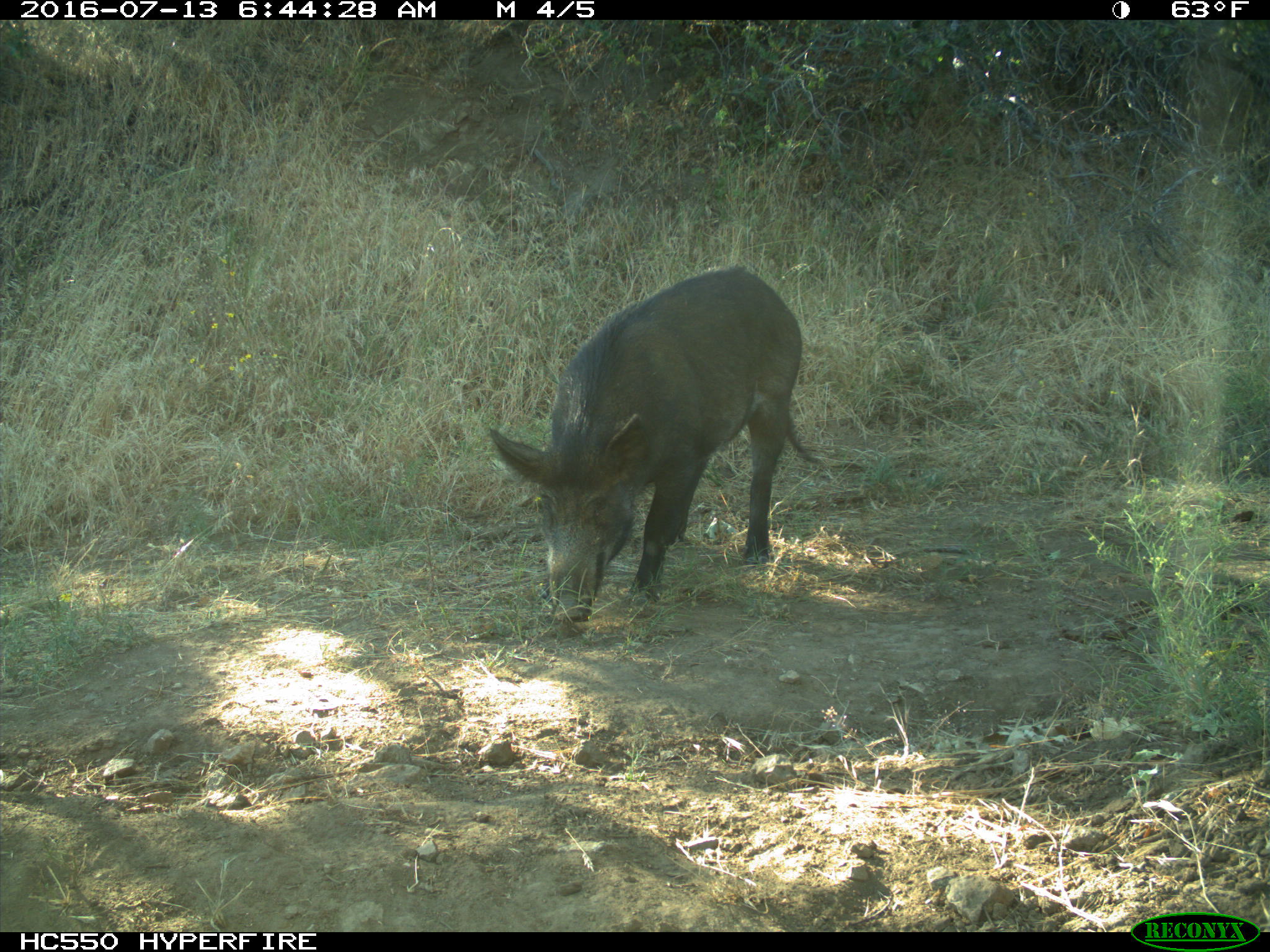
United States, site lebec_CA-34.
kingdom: Animalia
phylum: Chordata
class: Mammalia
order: Artiodactyla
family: Suidae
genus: Sus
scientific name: Sus scrofa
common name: wild boar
Sus scrofa (wild boar).